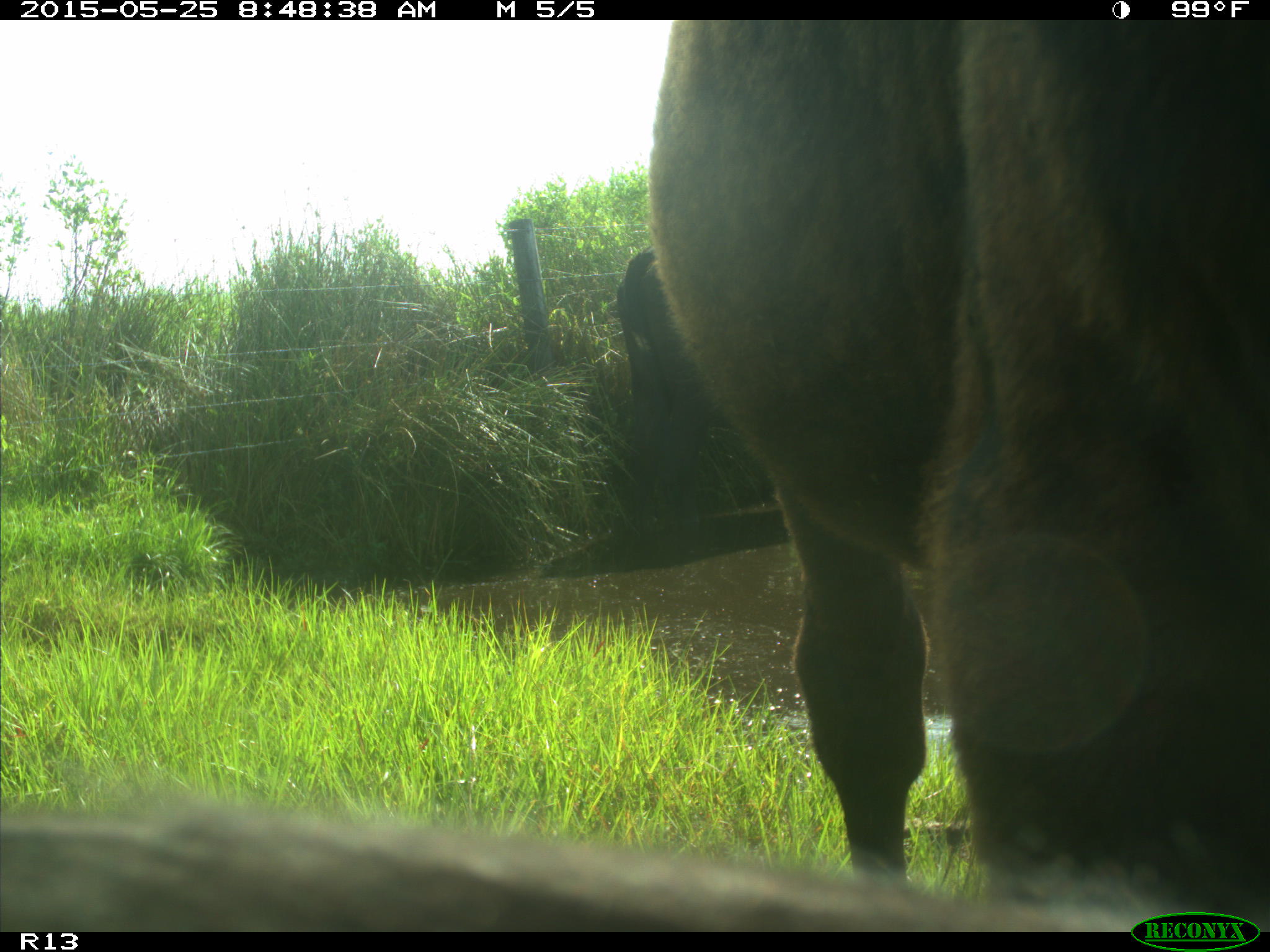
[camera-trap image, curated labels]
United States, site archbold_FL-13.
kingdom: Animalia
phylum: Chordata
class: Mammalia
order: Artiodactyla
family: Bovidae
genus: Bos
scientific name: Bos taurus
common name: domestic cow